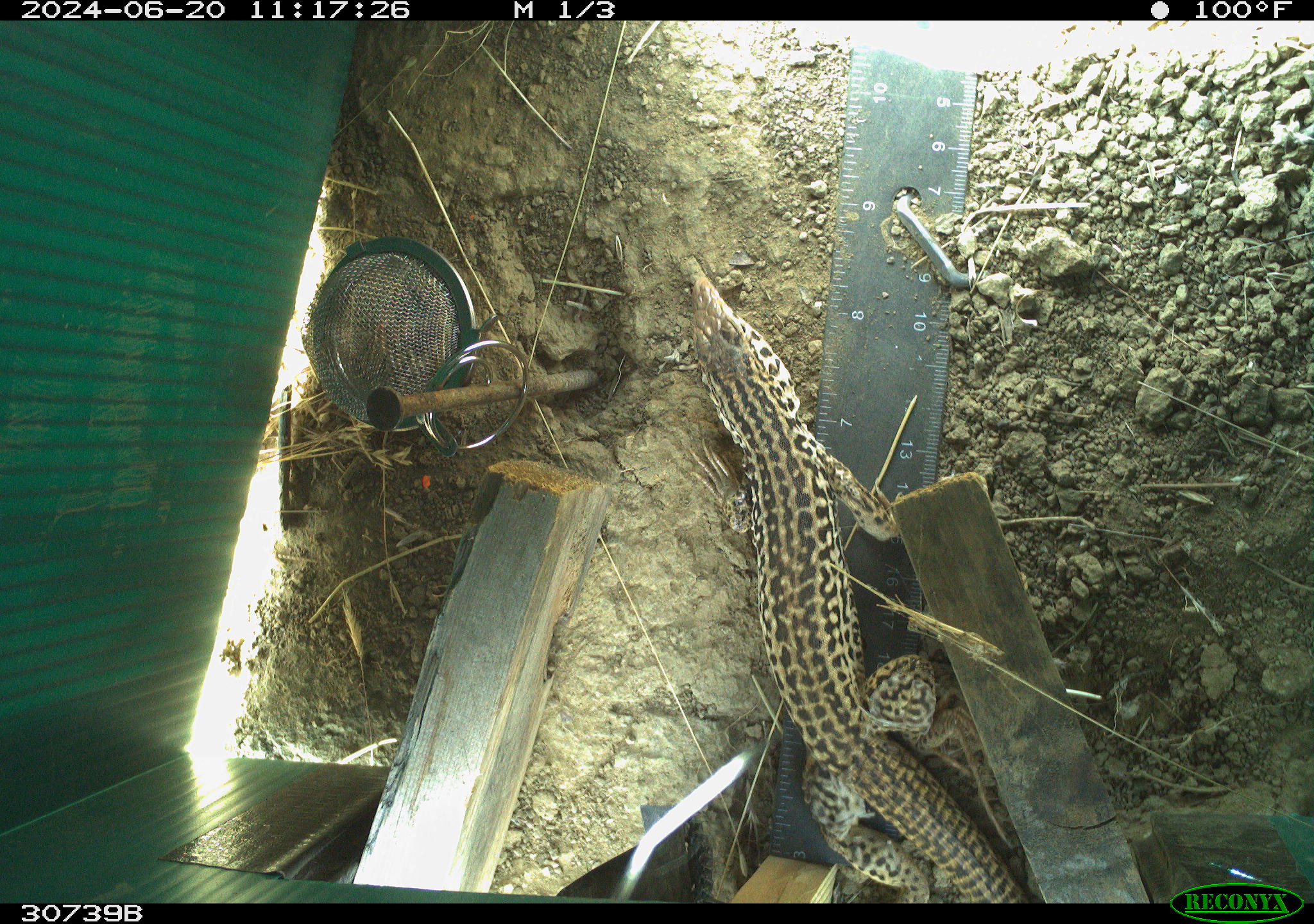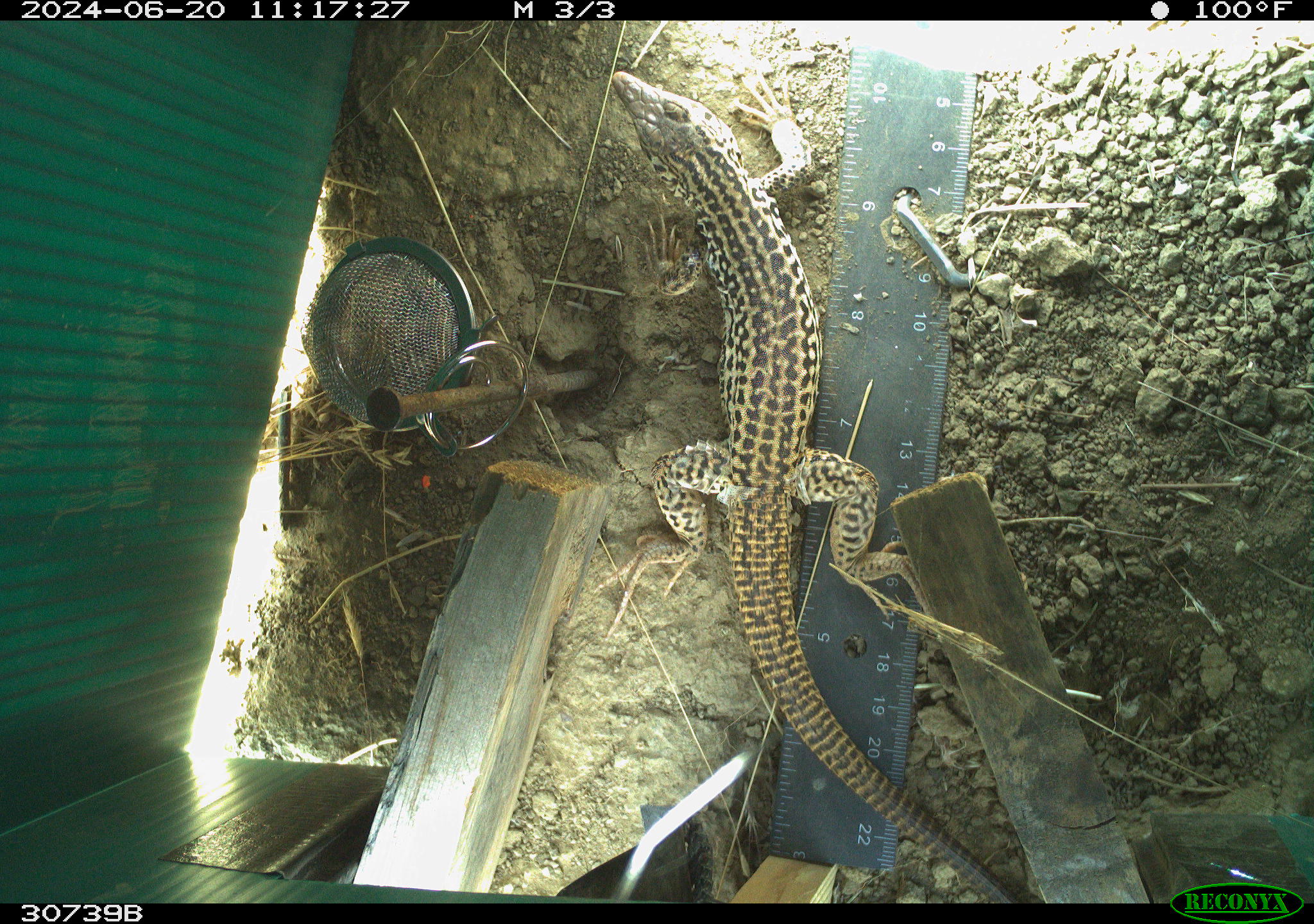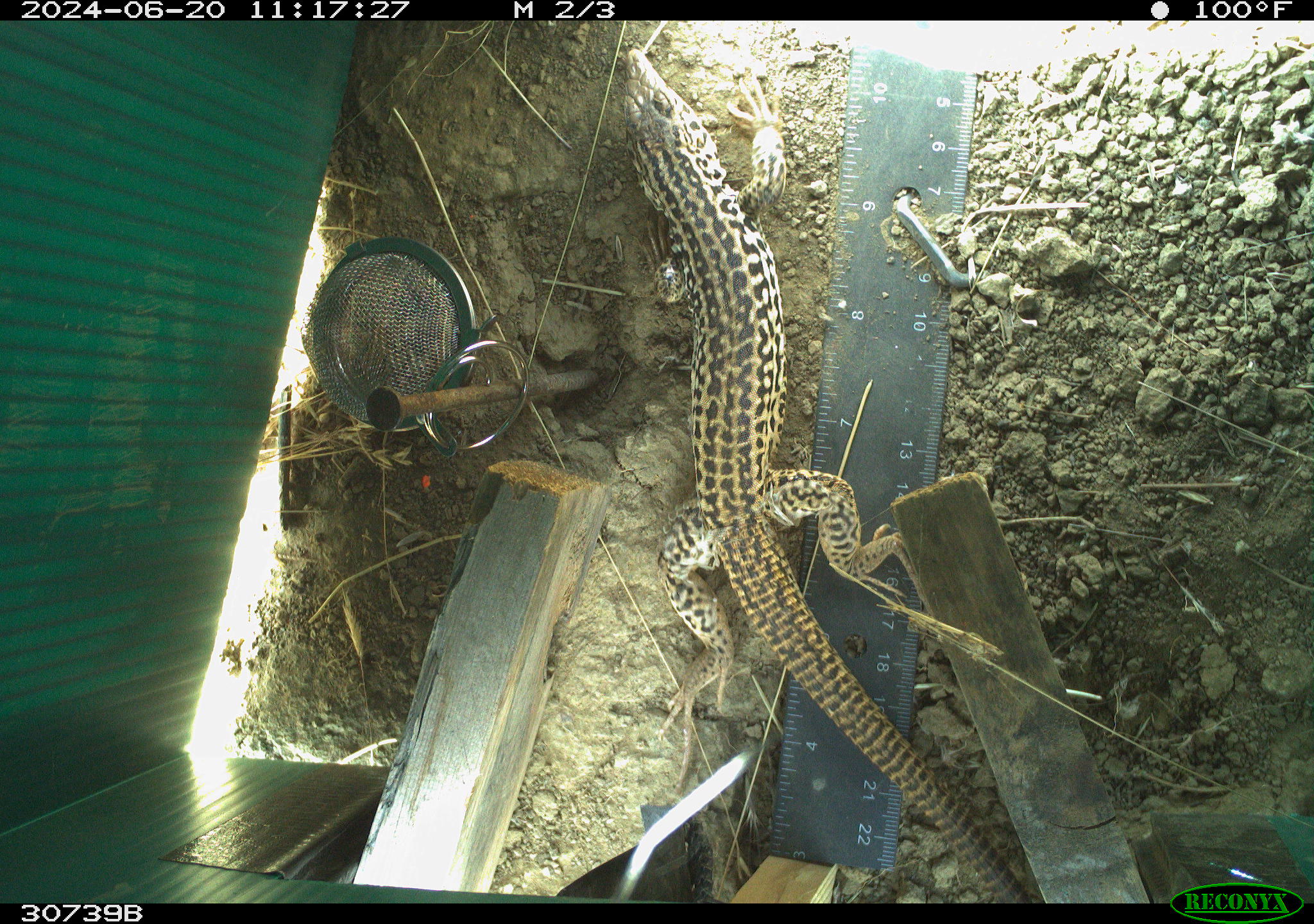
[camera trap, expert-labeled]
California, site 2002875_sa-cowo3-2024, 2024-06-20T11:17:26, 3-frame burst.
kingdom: Animalia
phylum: Chordata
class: Reptilia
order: Squamata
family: Teiidae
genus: Aspidoscelis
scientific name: Aspidoscelis tigris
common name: western whiptail